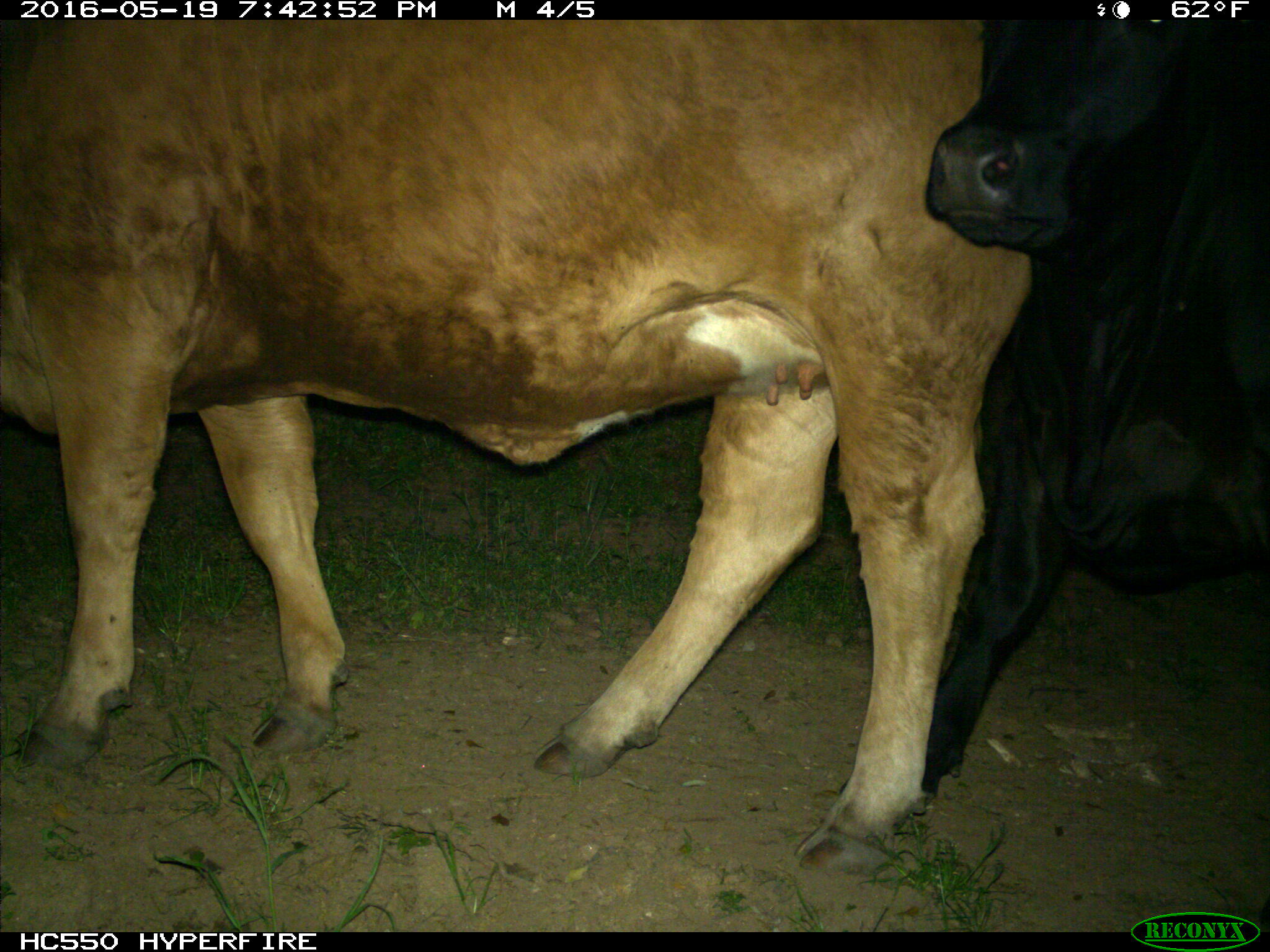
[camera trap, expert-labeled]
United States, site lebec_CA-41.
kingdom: Animalia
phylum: Chordata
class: Mammalia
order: Artiodactyla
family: Bovidae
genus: Bos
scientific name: Bos taurus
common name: domestic cow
Bos taurus (domestic cow).